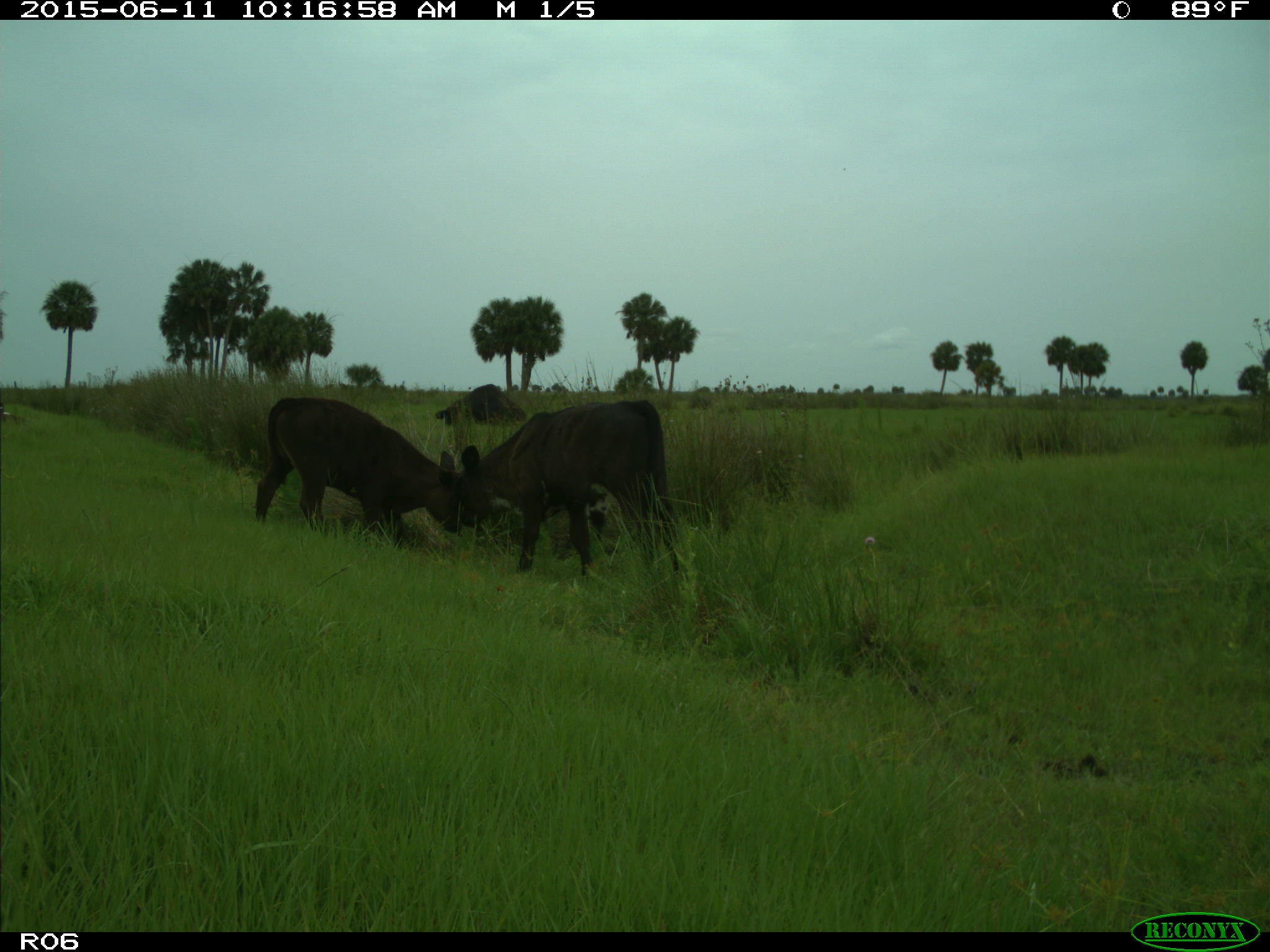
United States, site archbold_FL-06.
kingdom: Animalia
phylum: Chordata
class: Mammalia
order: Artiodactyla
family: Bovidae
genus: Bos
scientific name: Bos taurus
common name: domestic cow